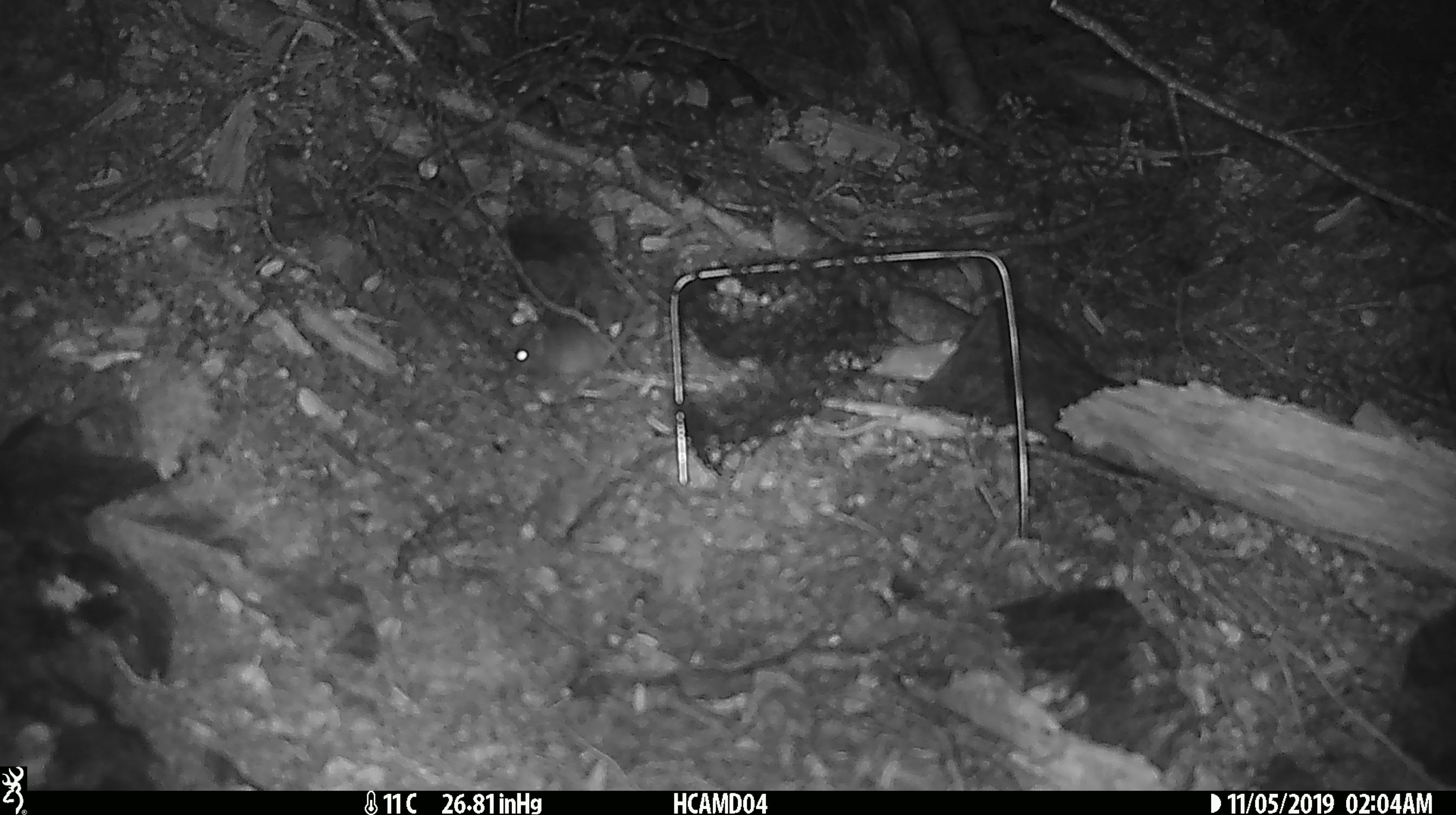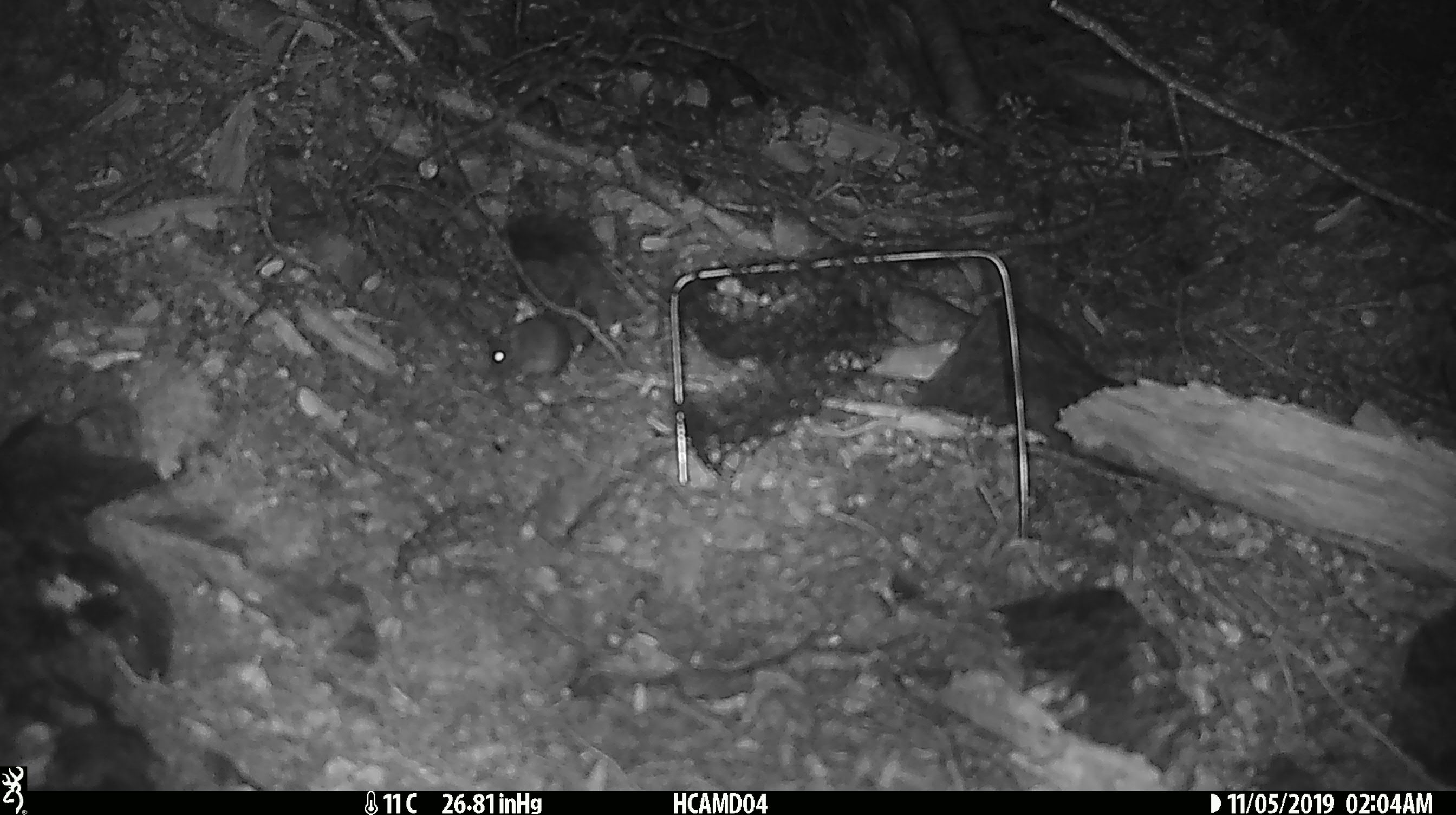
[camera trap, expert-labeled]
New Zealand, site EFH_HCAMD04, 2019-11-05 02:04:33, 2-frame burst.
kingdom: Animalia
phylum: Chordata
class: Mammalia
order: Rodentia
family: Muridae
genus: Mus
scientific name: Mus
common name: mouse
Mouse (Mus).